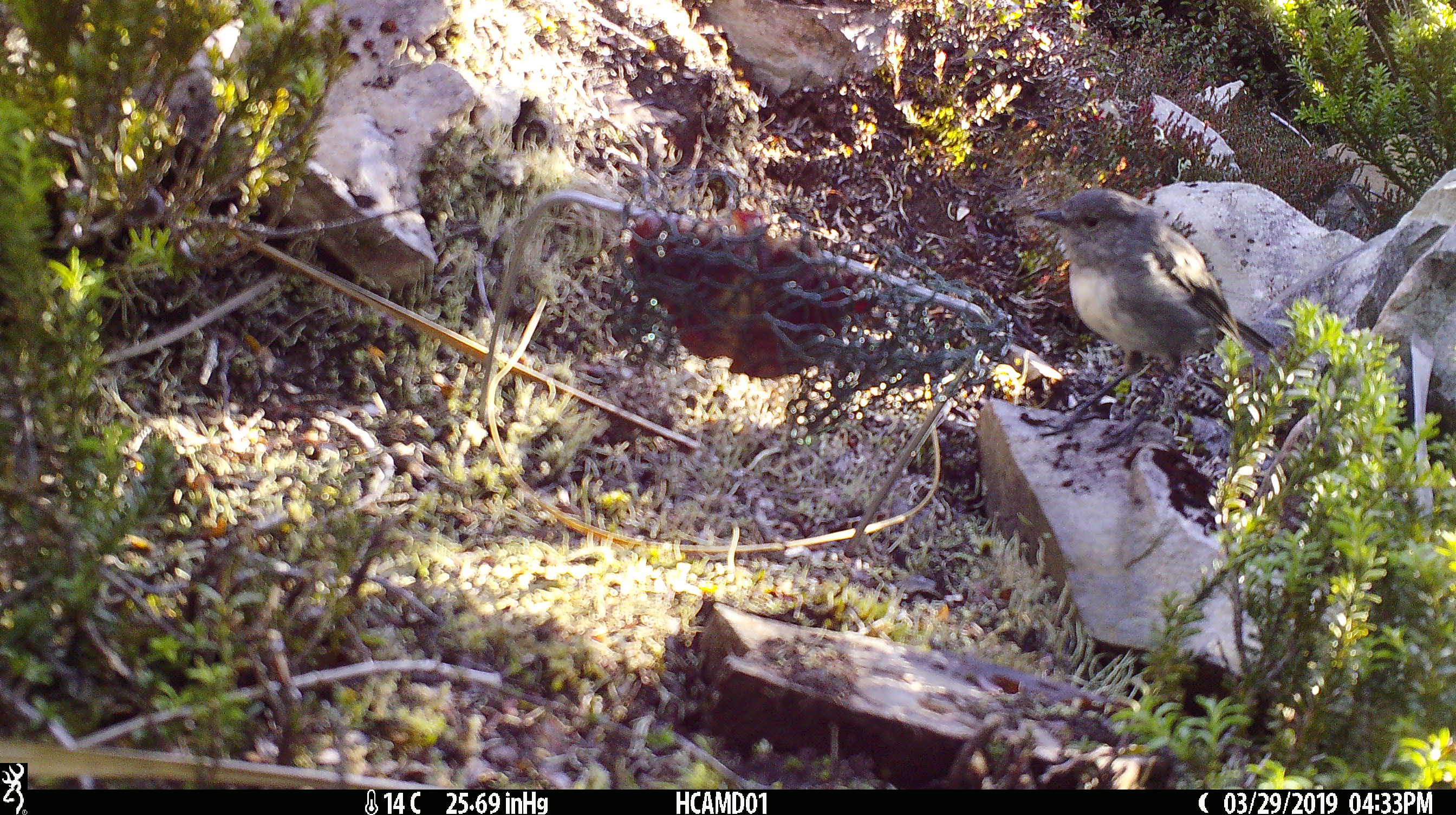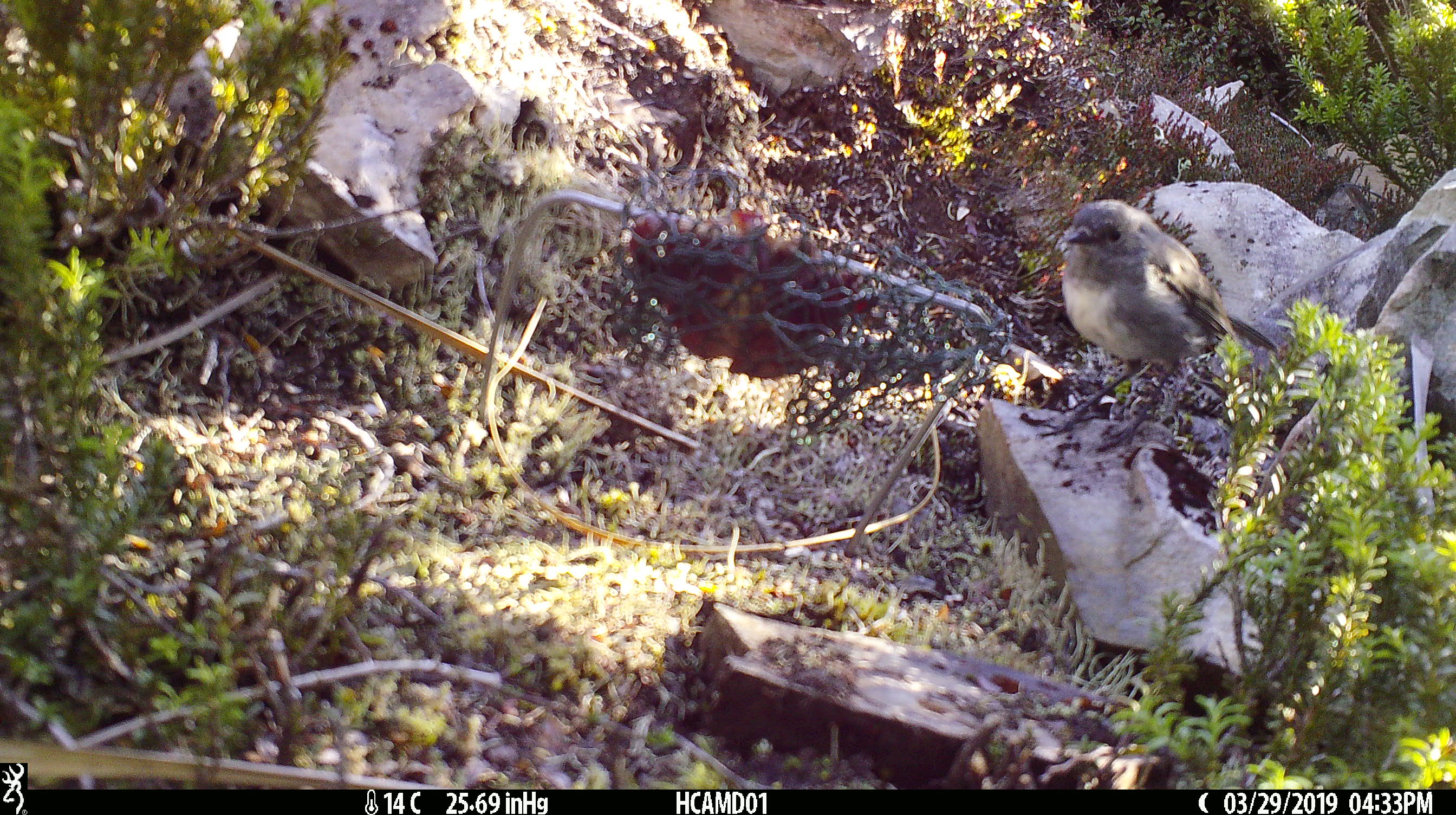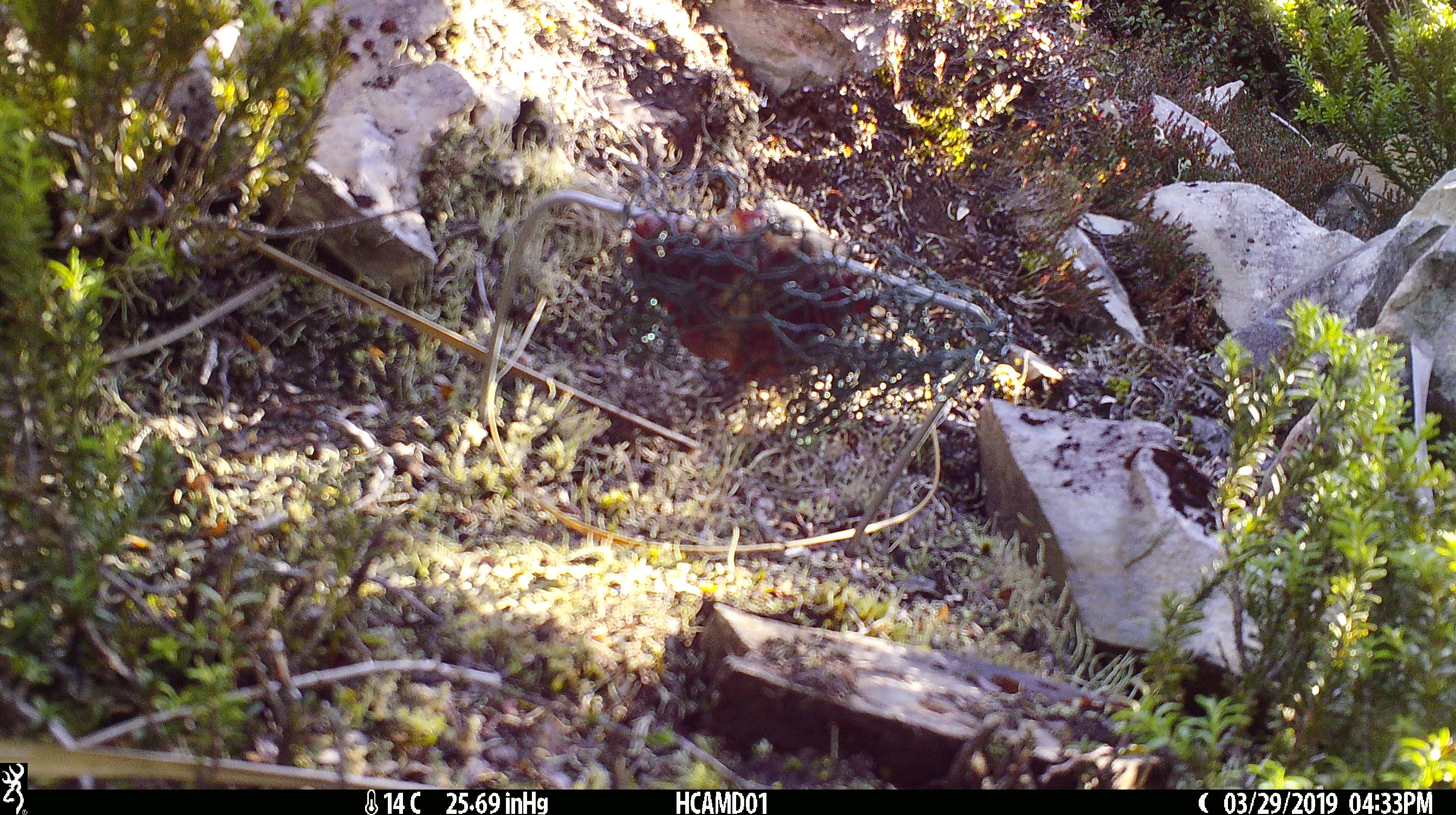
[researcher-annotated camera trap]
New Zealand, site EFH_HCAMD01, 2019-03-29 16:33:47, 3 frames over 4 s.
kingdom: Animalia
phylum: Chordata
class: Aves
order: Passeriformes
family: Petroicidae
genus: Petroica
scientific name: Petroica australis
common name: new zealand robin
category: robin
Robin (new zealand robin) (Petroica australis).